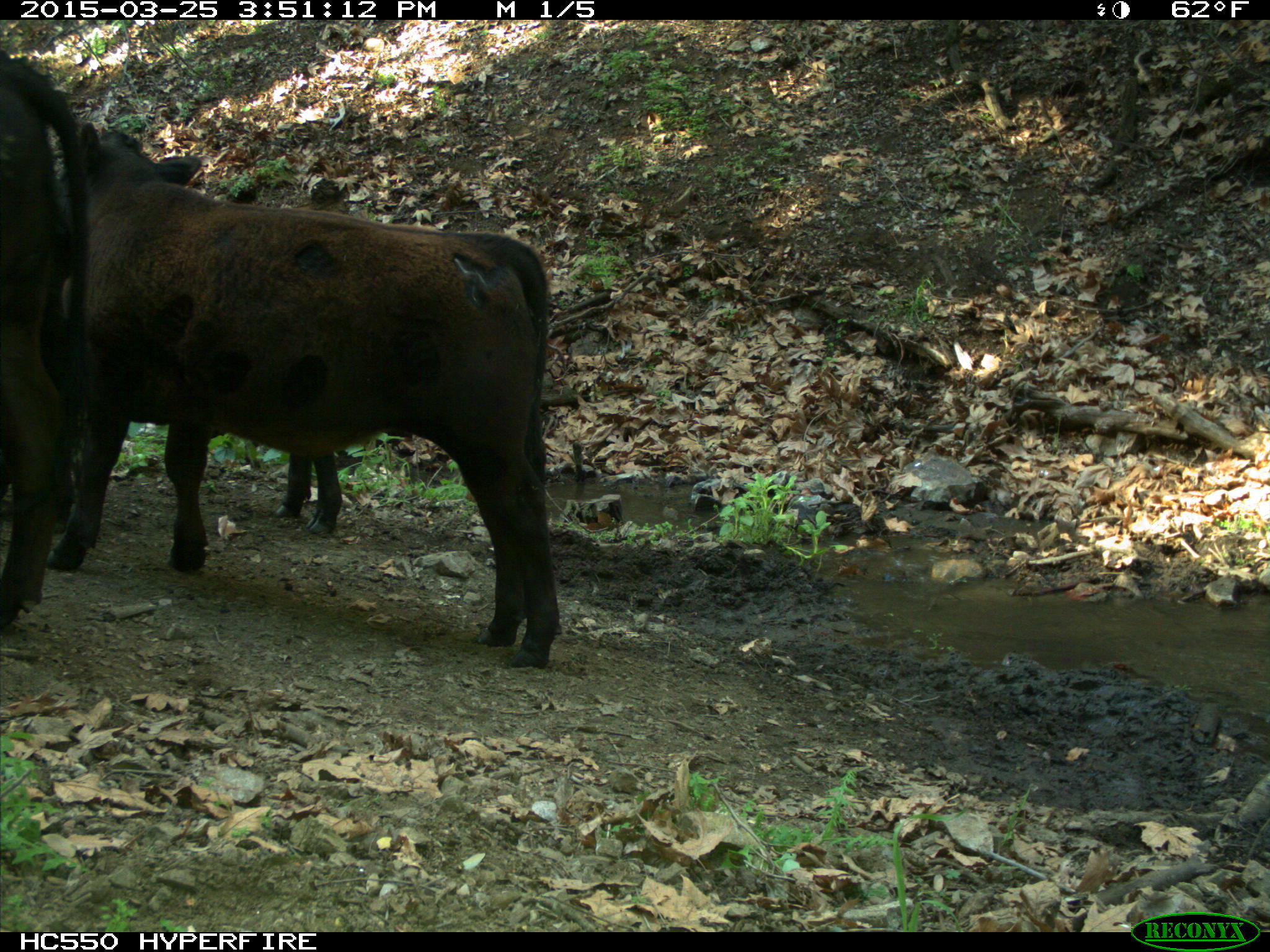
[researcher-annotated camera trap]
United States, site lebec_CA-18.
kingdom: Animalia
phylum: Chordata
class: Mammalia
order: Artiodactyla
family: Bovidae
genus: Bos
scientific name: Bos taurus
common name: domestic cow